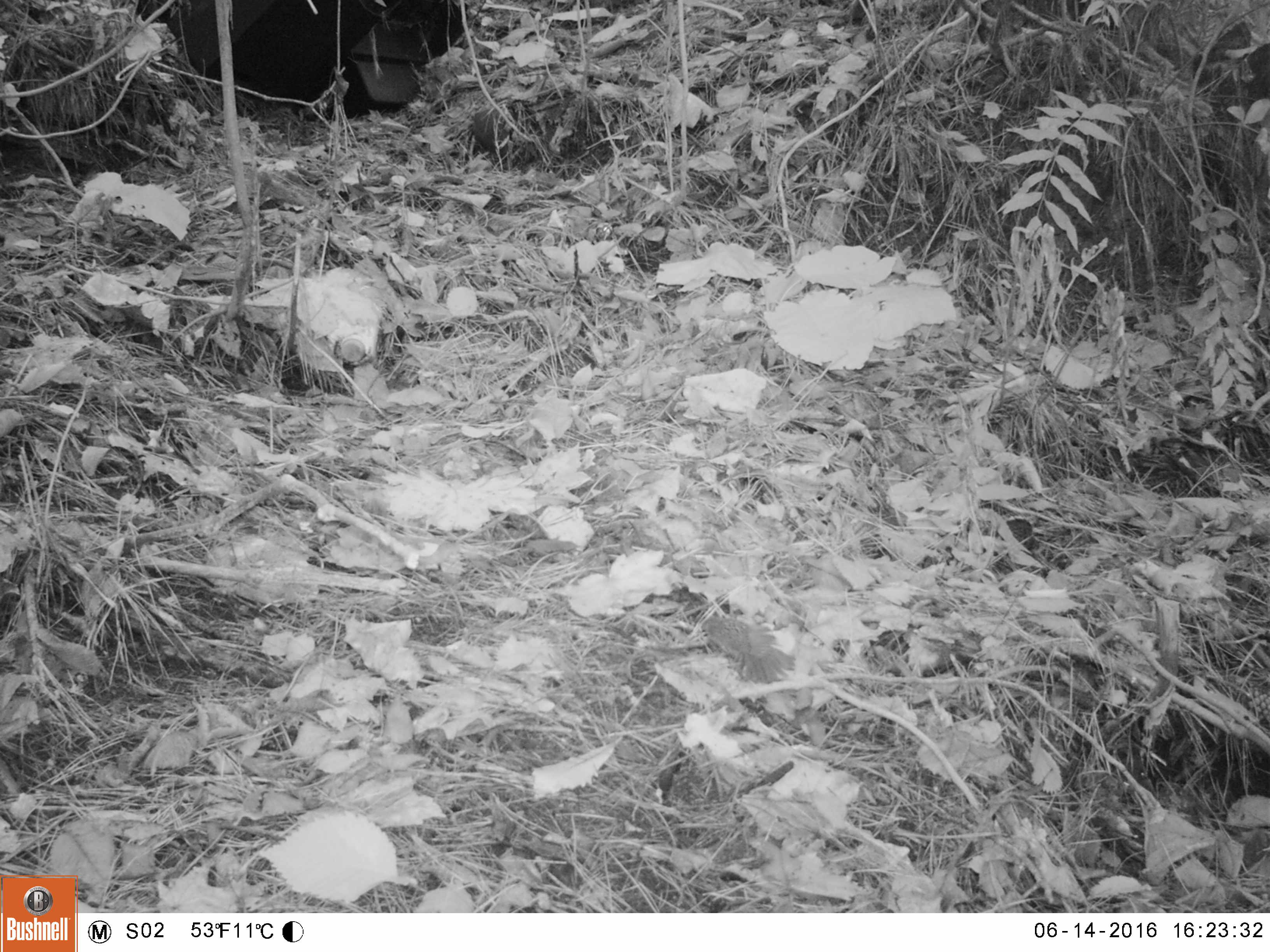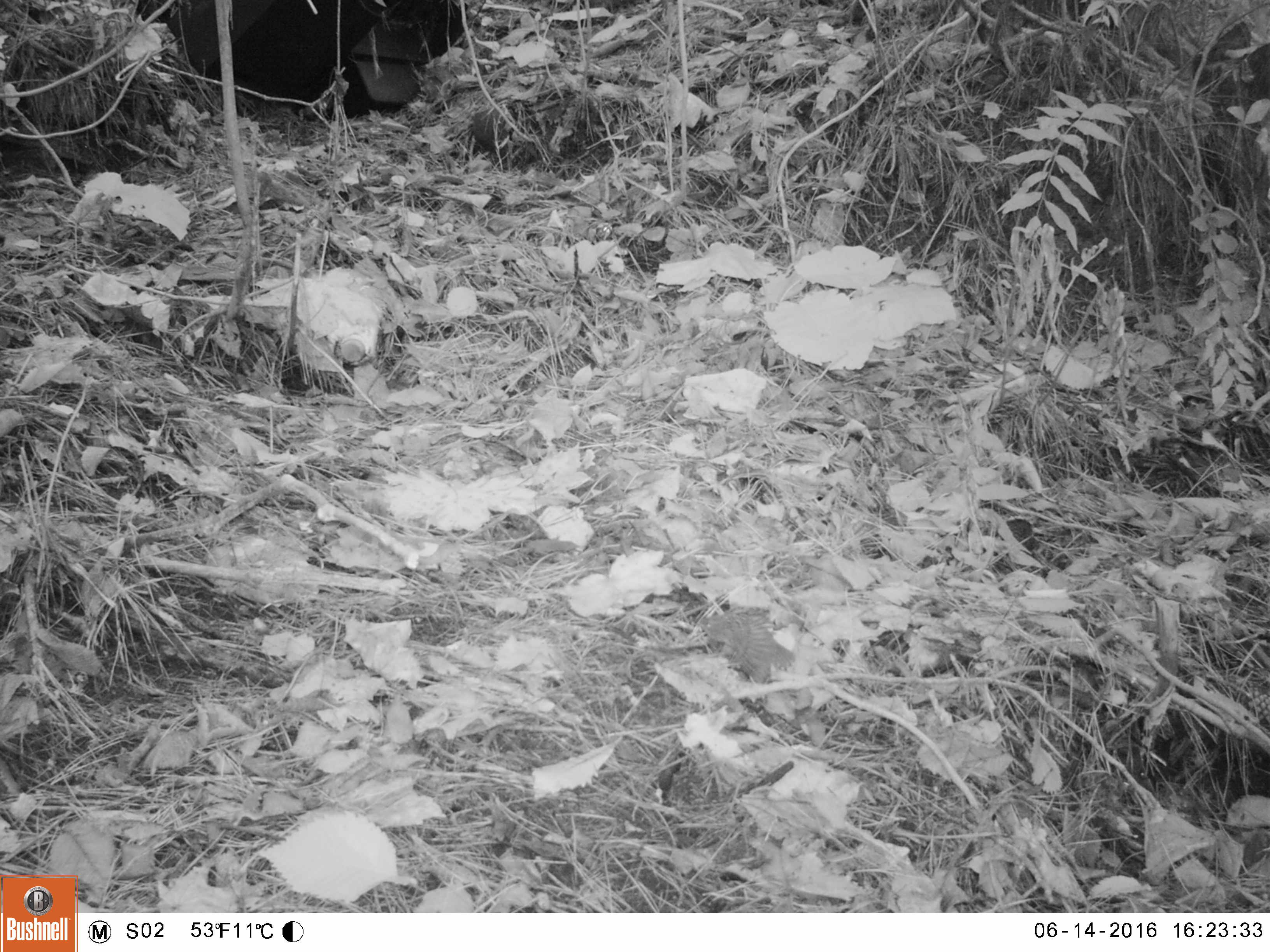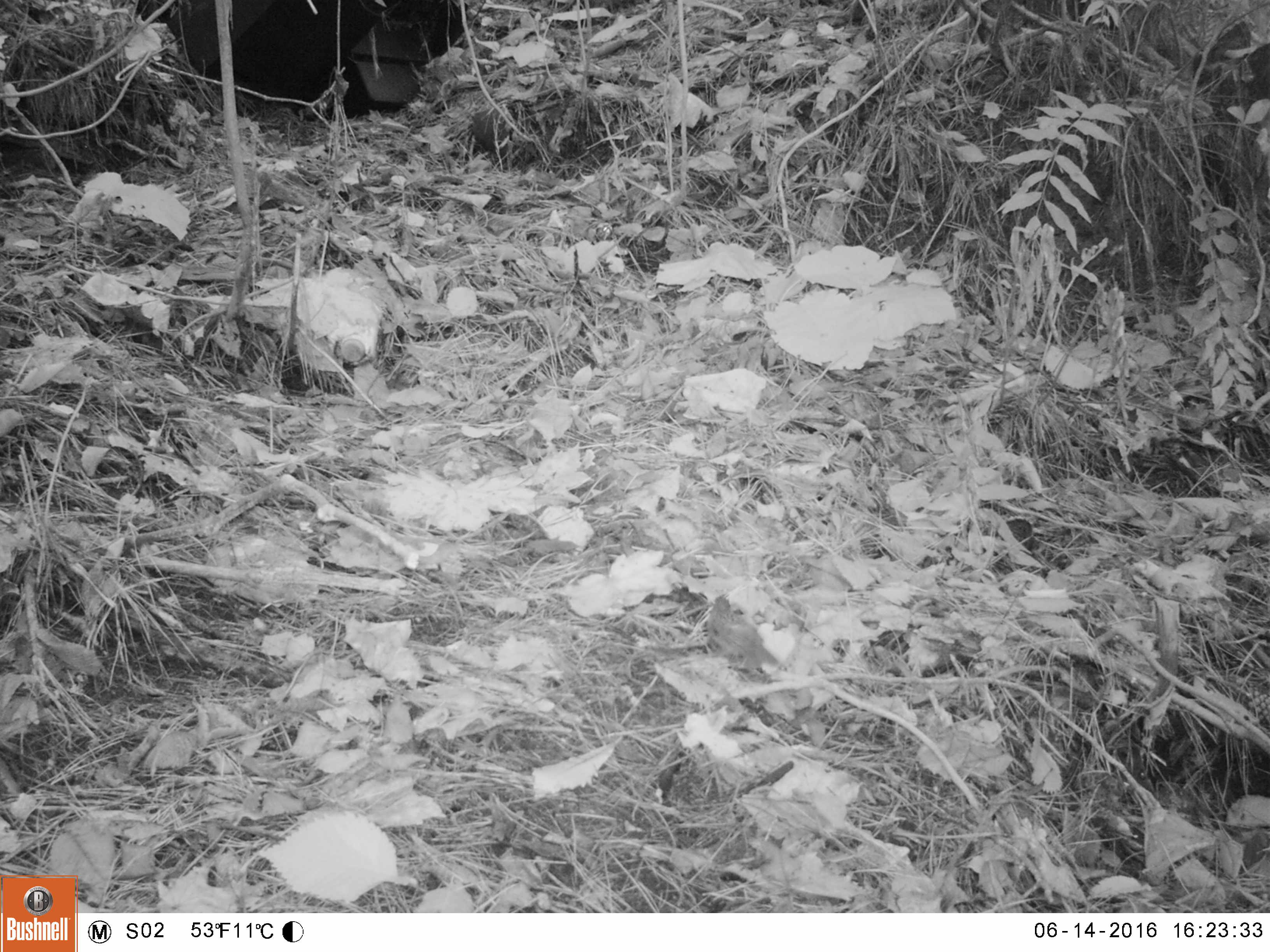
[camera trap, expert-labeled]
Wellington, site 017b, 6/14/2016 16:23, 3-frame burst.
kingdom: Animalia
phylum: Chordata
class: Aves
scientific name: Aves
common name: bird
Bird (Aves).